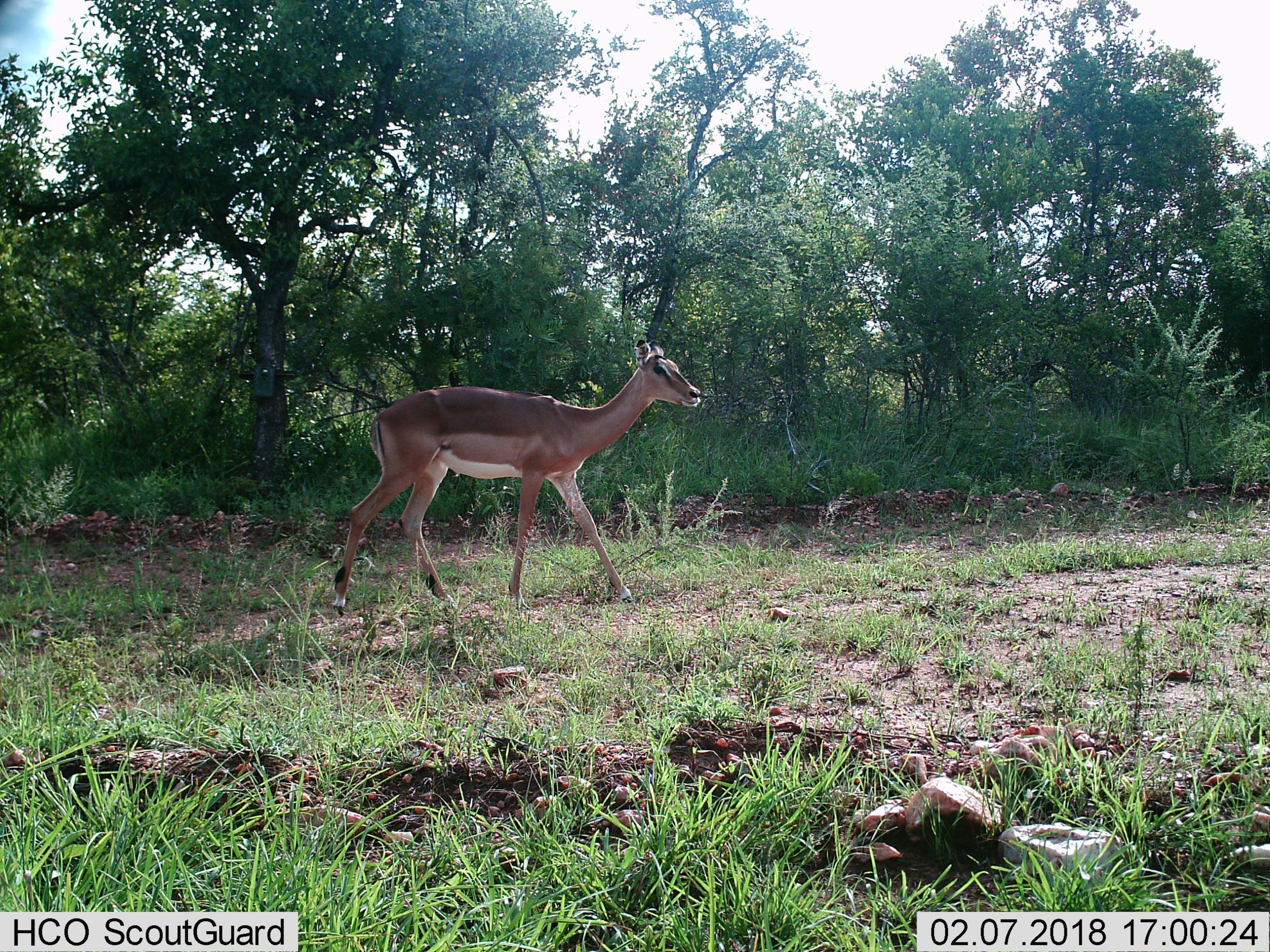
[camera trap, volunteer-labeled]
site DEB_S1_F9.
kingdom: Animalia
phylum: Chordata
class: Mammalia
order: Artiodactyla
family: Bovidae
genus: Aepyceros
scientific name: Aepyceros melampus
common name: impala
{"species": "impala (Aepyceros melampus)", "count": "1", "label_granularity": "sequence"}